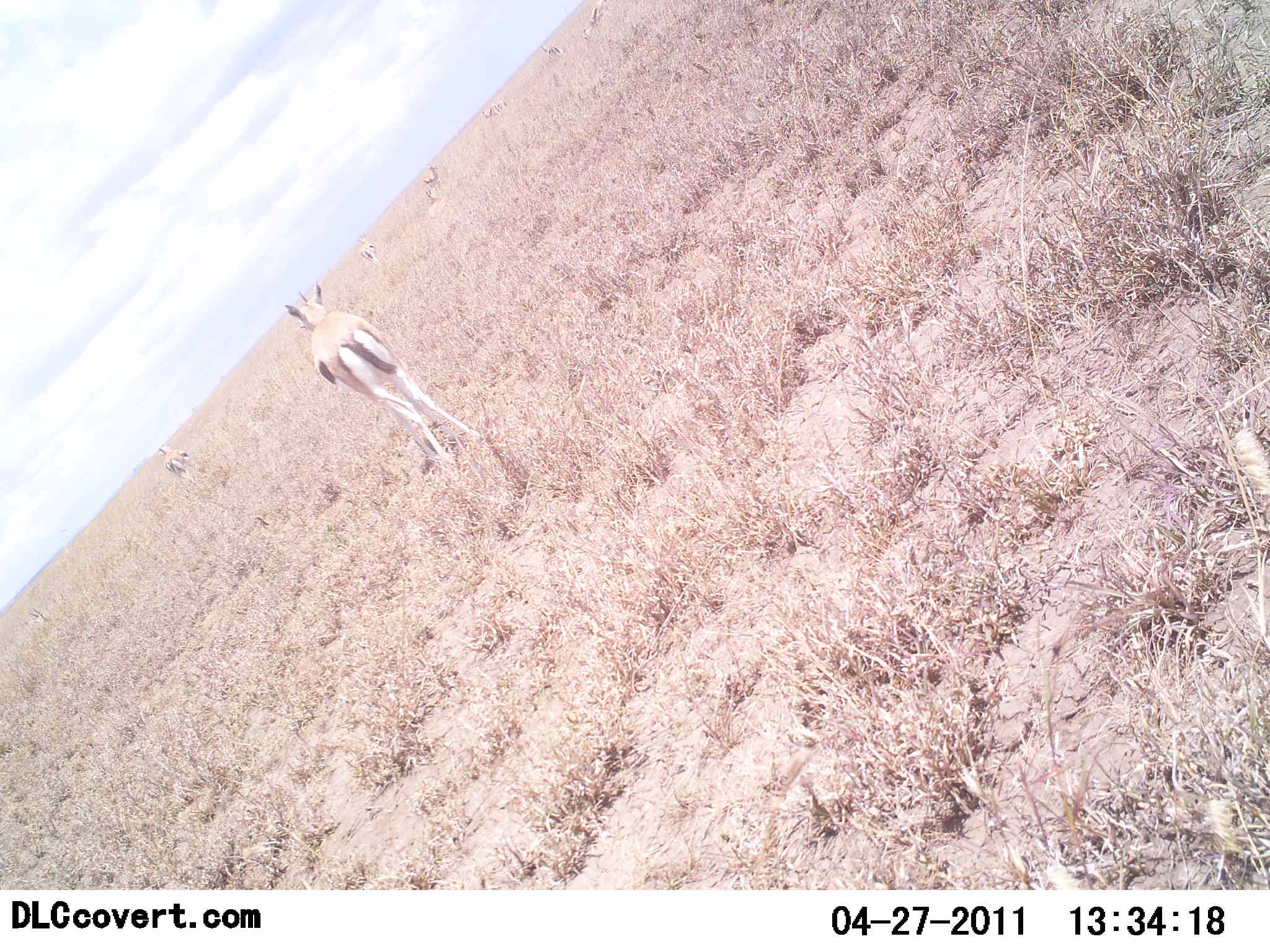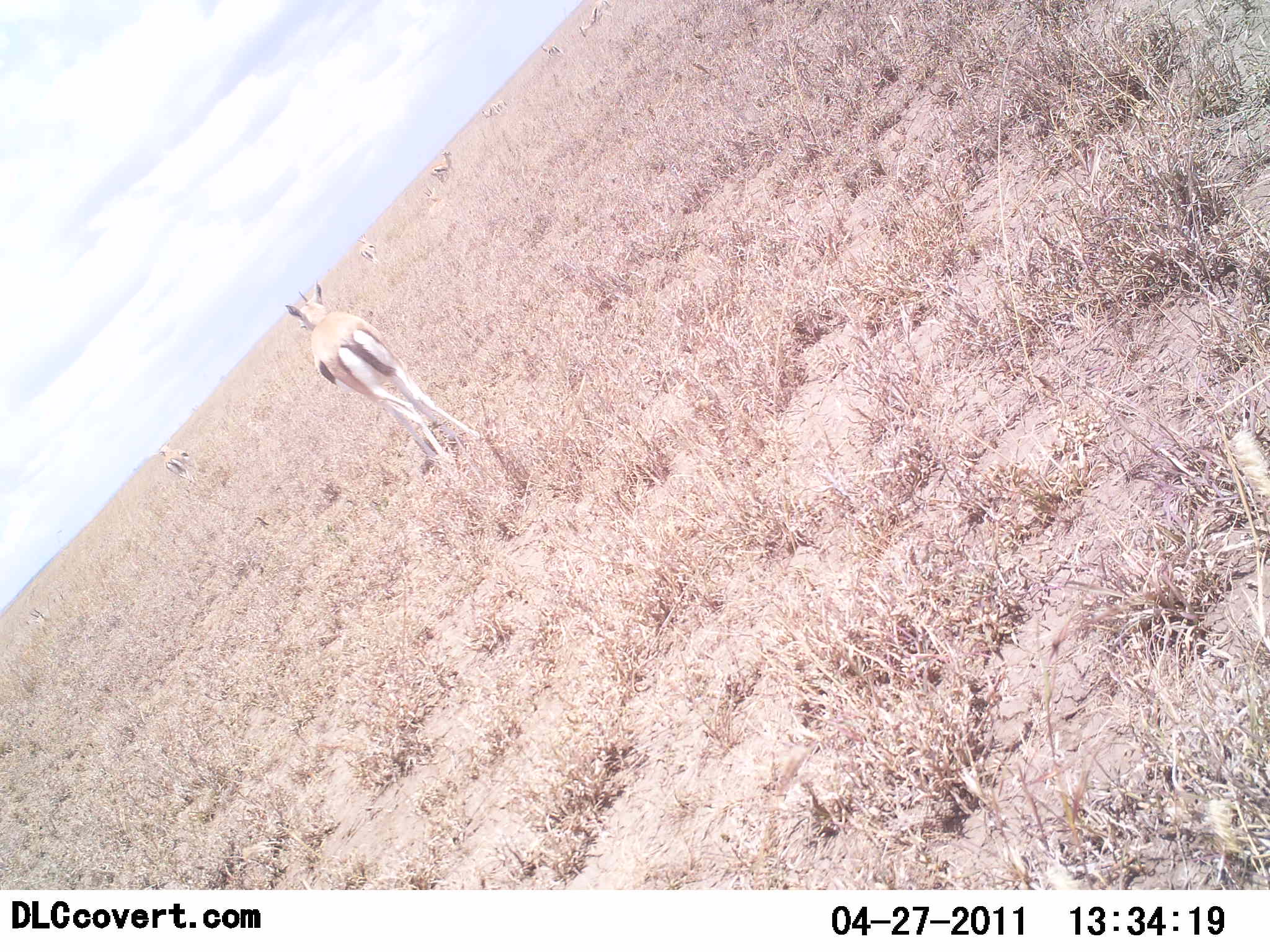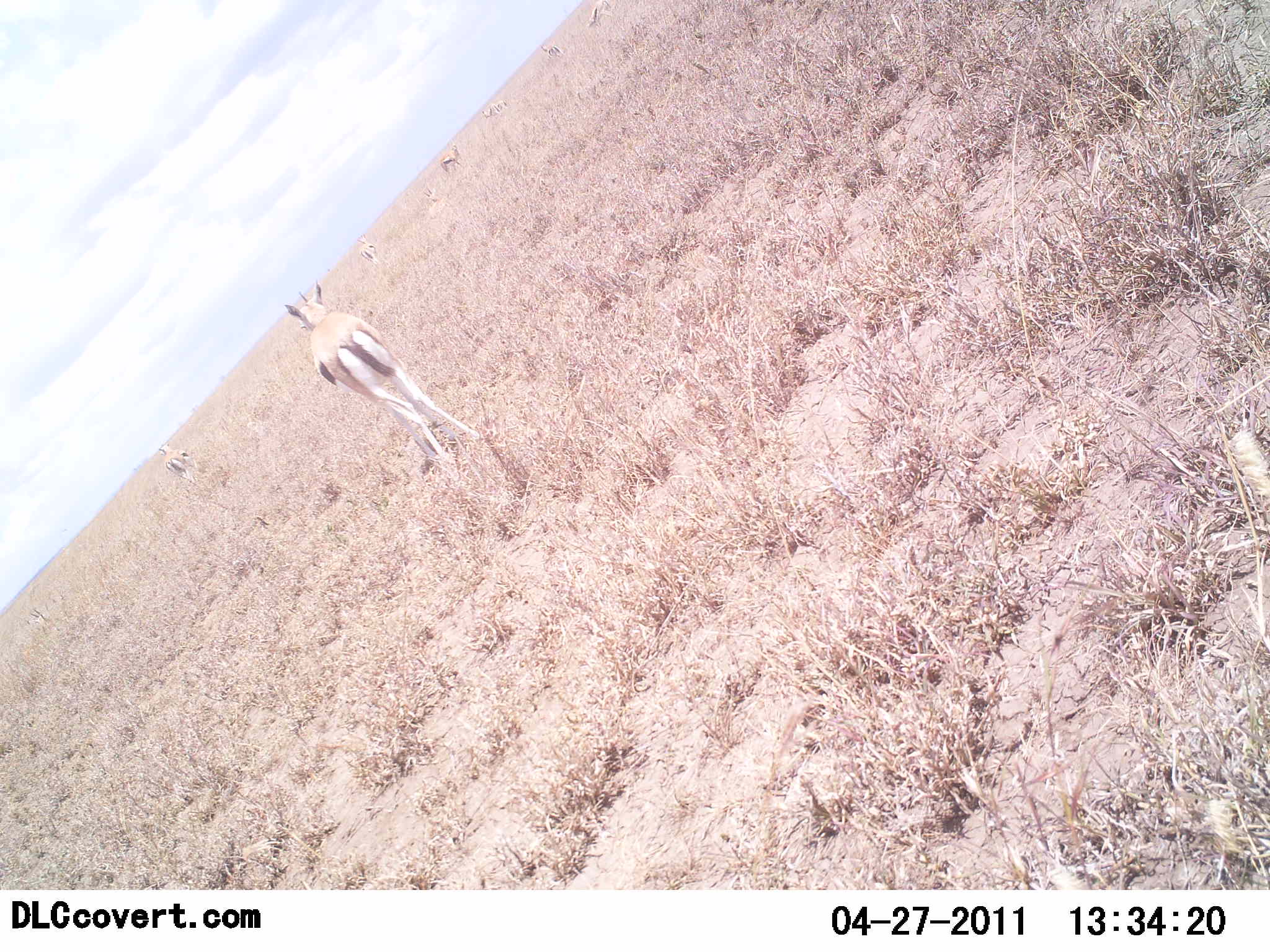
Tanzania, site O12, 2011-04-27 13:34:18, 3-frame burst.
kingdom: Animalia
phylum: Chordata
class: Mammalia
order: Artiodactyla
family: Bovidae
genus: Eudorcas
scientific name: Eudorcas thomsonii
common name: thomson's gazelle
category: gazellethomsons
Gazellethomsons (thomson's gazelle) (Eudorcas thomsonii), count 7. Behavior (volunteer vote fractions): standing 83%, resting 0%, moving 67%, interacting 0%. Young present (vote fraction): 0%. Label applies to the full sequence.